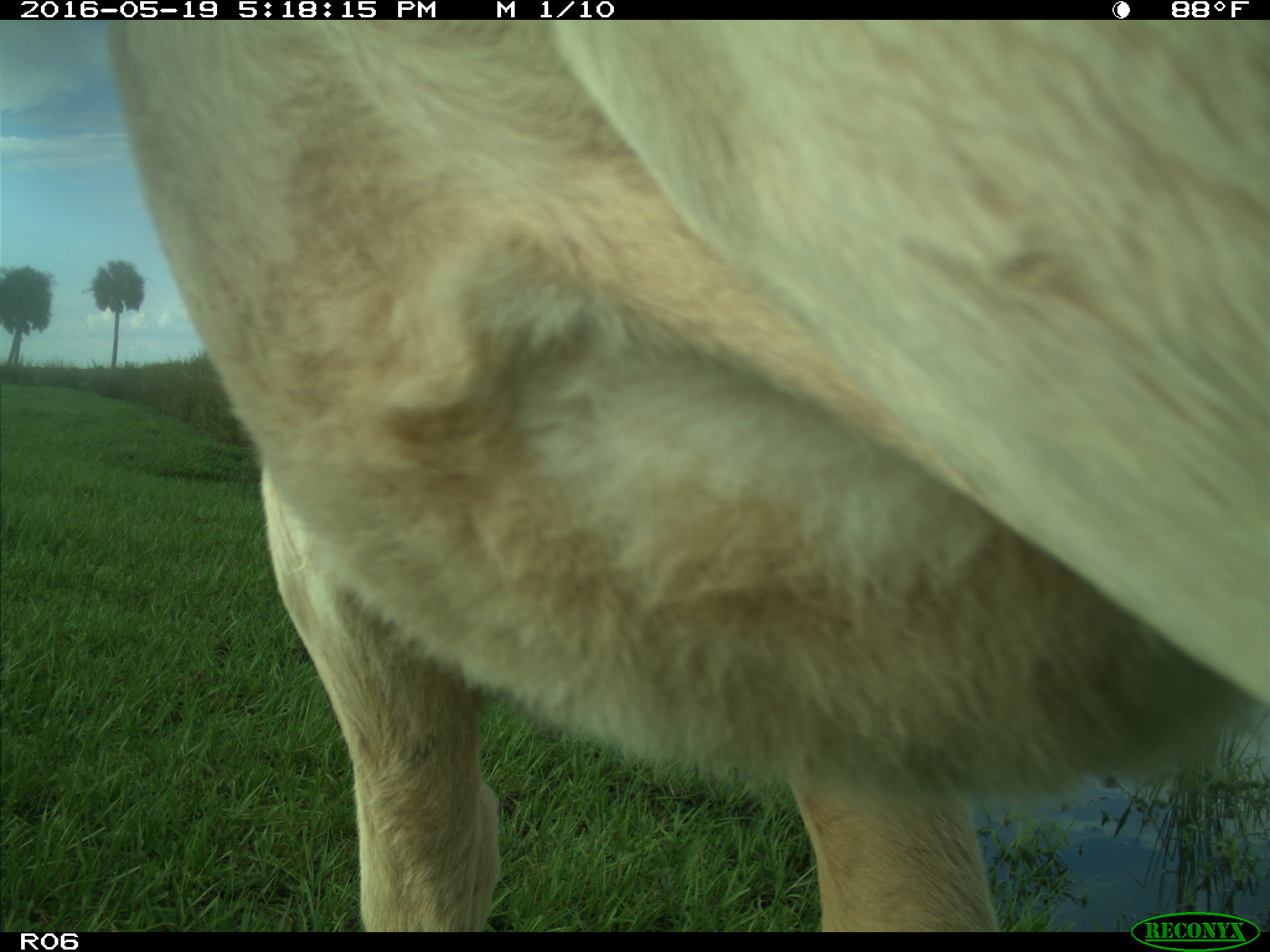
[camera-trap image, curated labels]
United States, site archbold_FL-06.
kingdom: Animalia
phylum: Chordata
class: Mammalia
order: Artiodactyla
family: Bovidae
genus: Bos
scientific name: Bos taurus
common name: domestic cow